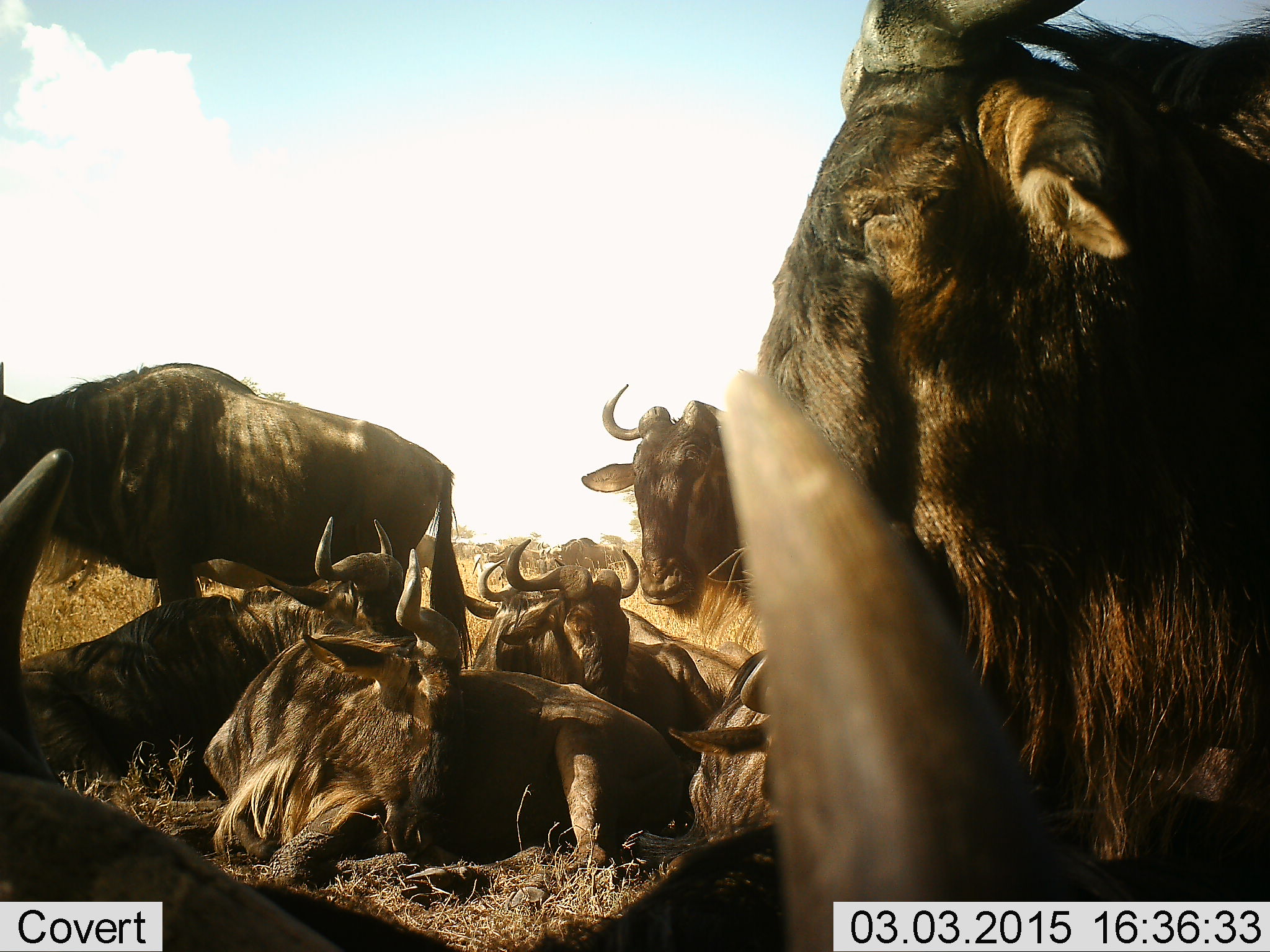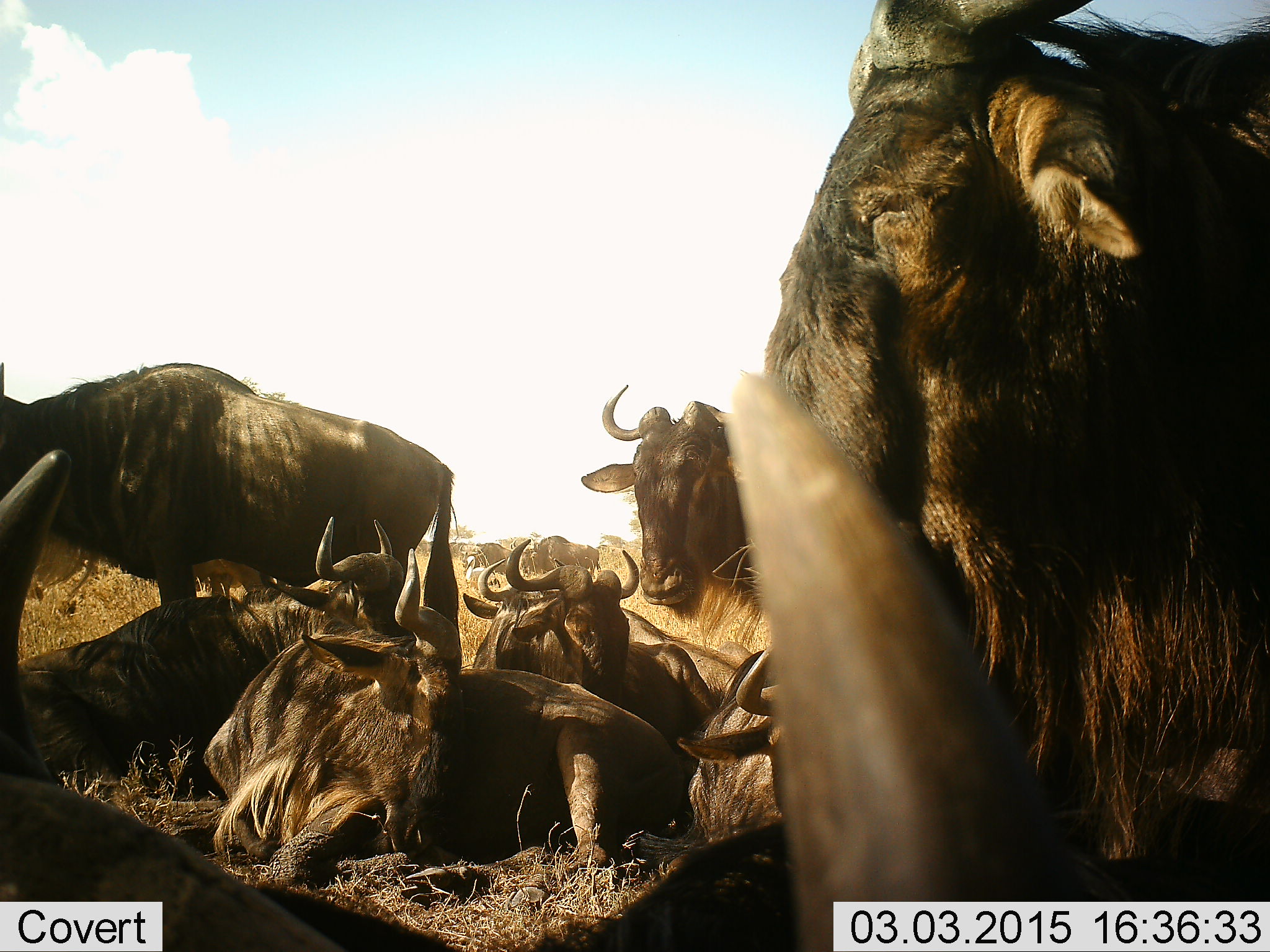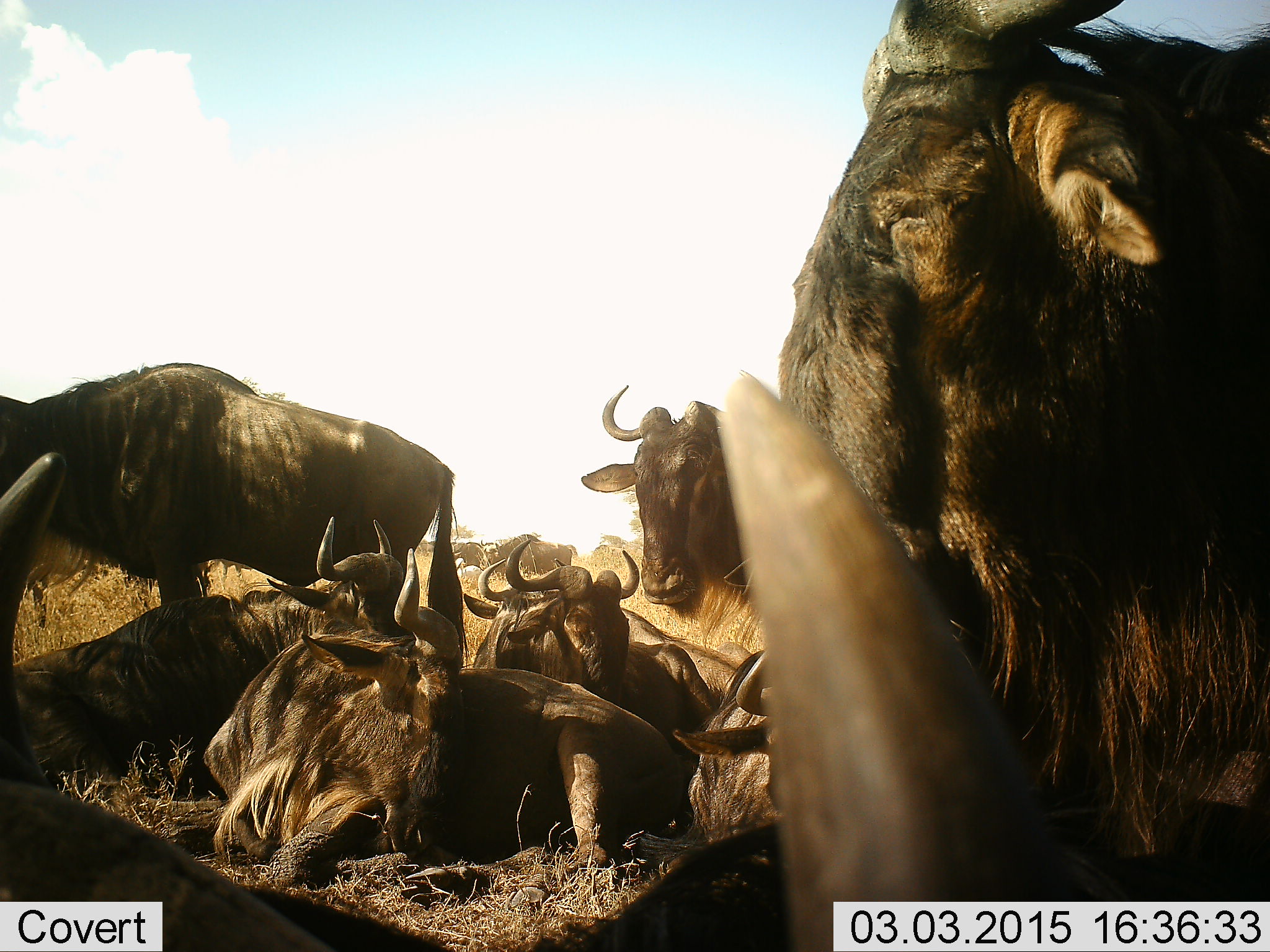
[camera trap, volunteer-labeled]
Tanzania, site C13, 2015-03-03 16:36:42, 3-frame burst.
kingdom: Animalia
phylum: Chordata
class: Mammalia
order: Artiodactyla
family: Bovidae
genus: Connochaetes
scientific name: Connochaetes taurinus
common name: blue wildebeest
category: wildebeest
Wildebeest (blue wildebeest) (Connochaetes taurinus), count 11-50. Behavior (volunteer vote fractions): standing 90%, resting 100%, moving 50%, interacting 20%. Young present (vote fraction): 0%. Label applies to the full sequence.